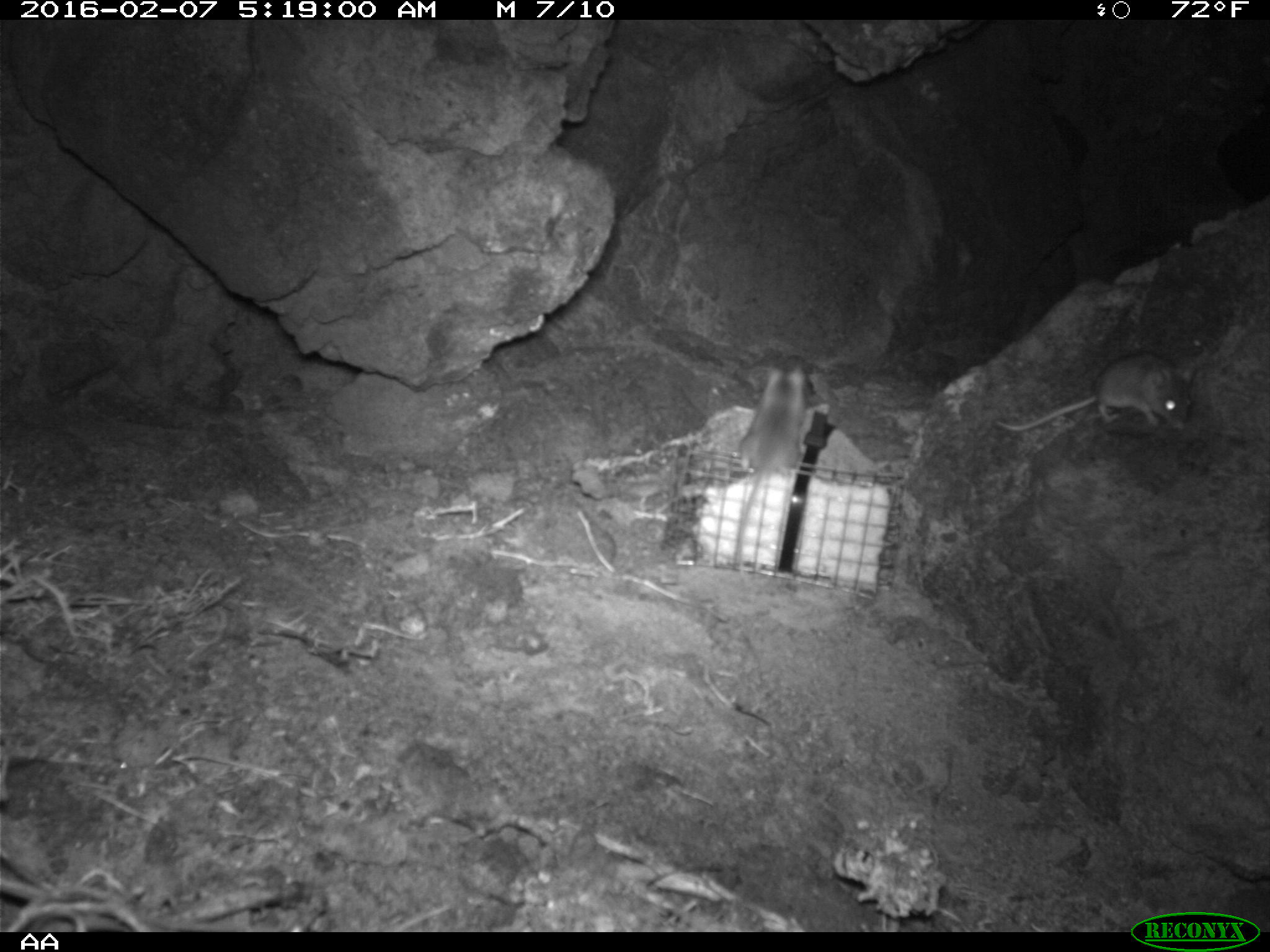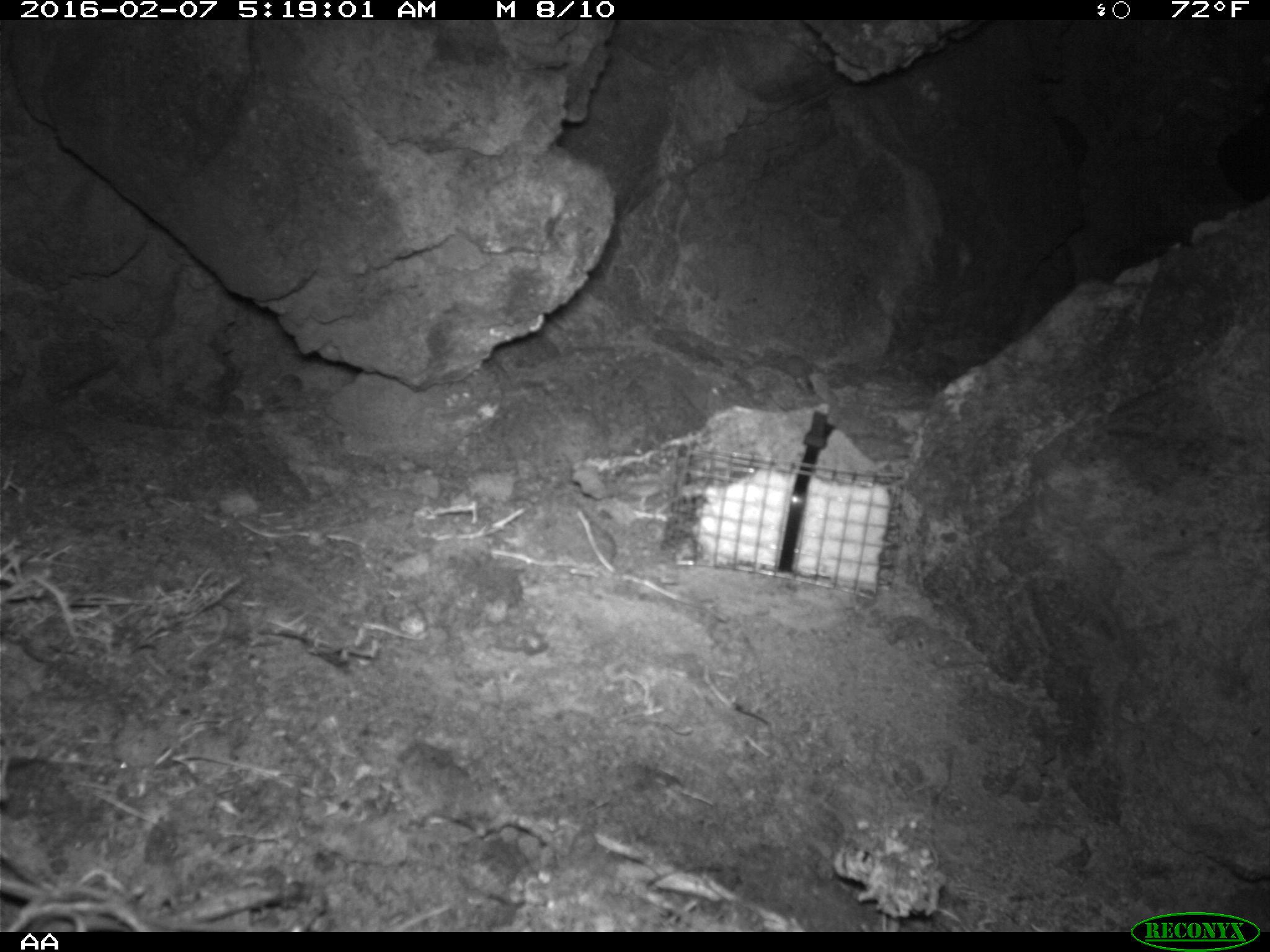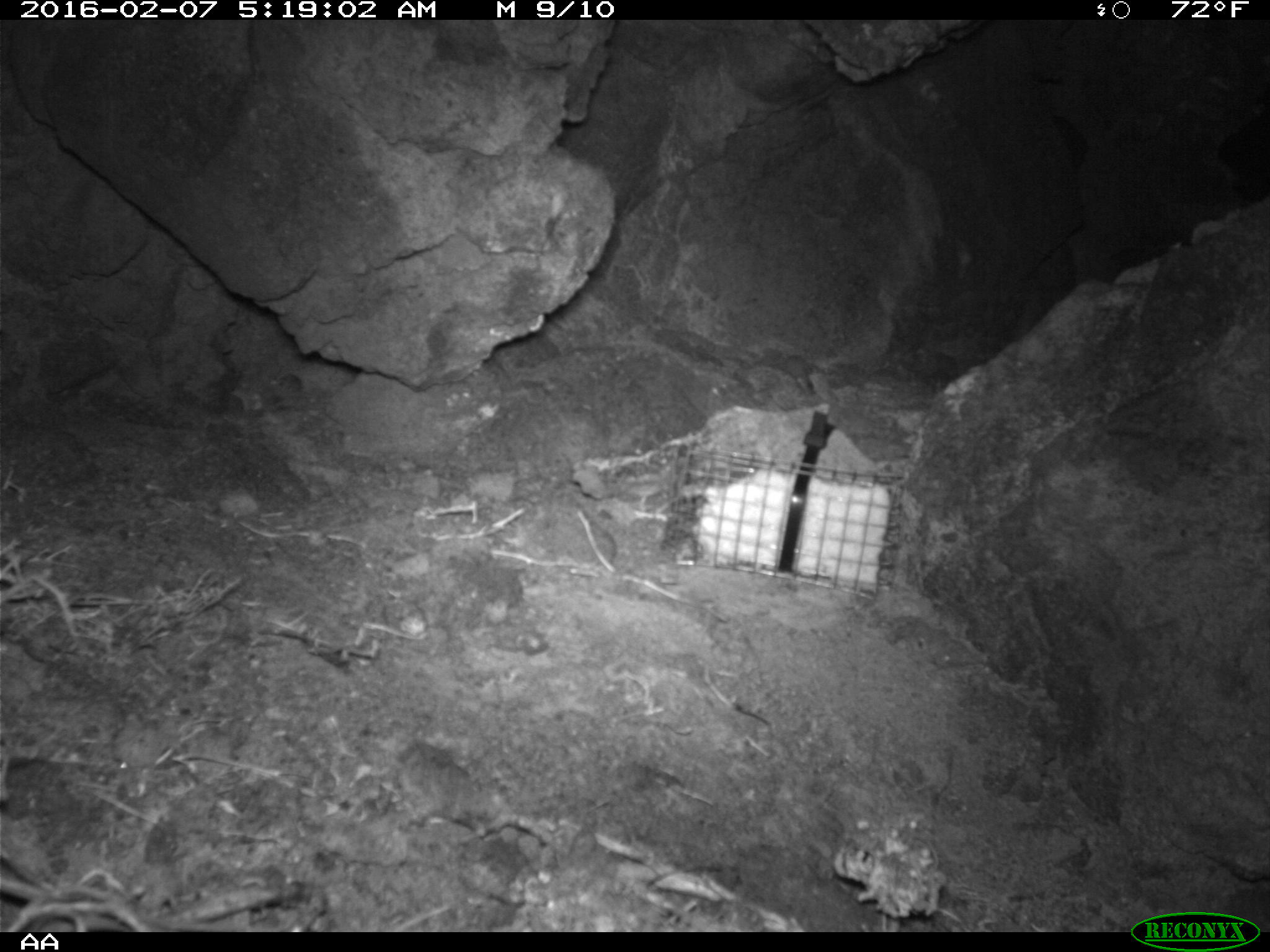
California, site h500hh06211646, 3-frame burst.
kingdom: Animalia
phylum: Chordata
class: Mammalia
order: Rodentia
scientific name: Rodentia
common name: rodent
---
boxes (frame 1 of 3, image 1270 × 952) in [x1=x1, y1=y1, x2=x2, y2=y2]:
rodent: [x1=734, y1=363, x2=830, y2=567]; [x1=997, y1=354, x2=1195, y2=431]